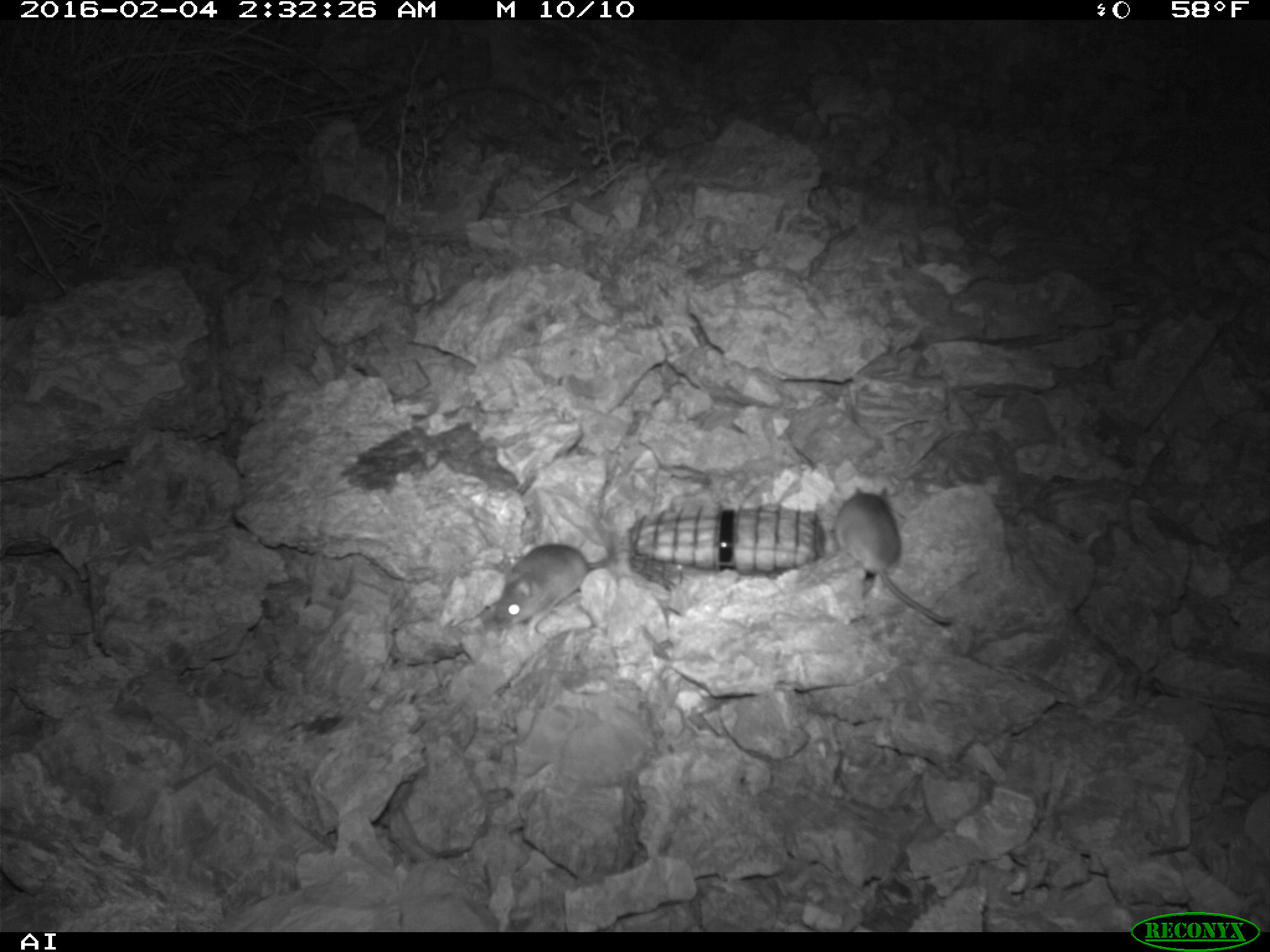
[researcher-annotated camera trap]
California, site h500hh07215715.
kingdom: Animalia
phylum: Chordata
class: Mammalia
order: Rodentia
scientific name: Rodentia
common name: rodent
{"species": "rodent (Rodentia)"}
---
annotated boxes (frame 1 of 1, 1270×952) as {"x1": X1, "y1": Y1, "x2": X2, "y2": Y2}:
rodent: {"x1": 833, "y1": 485, "x2": 952, "y2": 623}; {"x1": 494, "y1": 531, "x2": 616, "y2": 643}